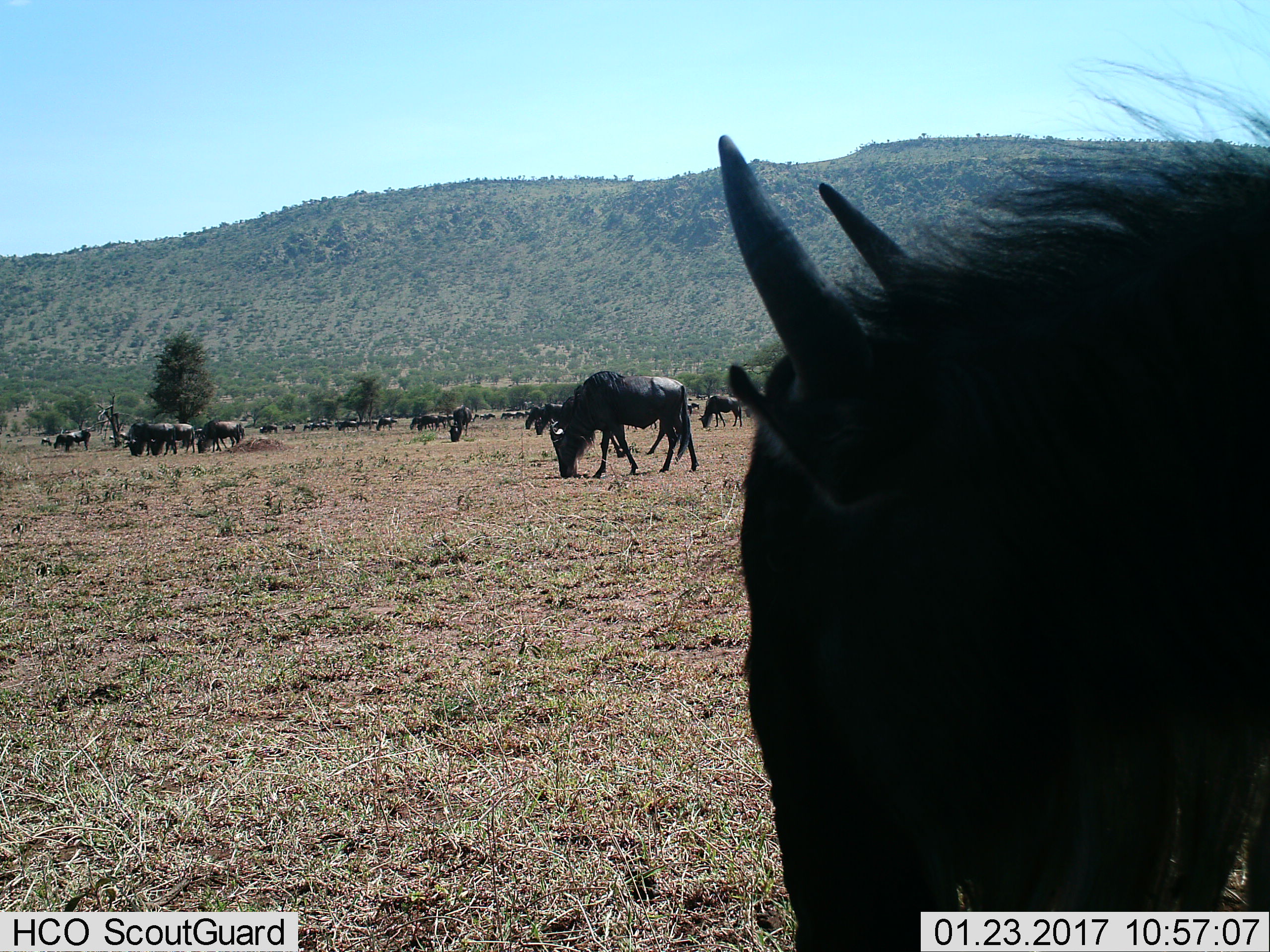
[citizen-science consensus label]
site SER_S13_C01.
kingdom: Animalia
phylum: Chordata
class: Mammalia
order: Artiodactyla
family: Bovidae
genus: Connochaetes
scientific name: Connochaetes taurinus taurinus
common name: blue wildebeest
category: wildebeestblue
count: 11-50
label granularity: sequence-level